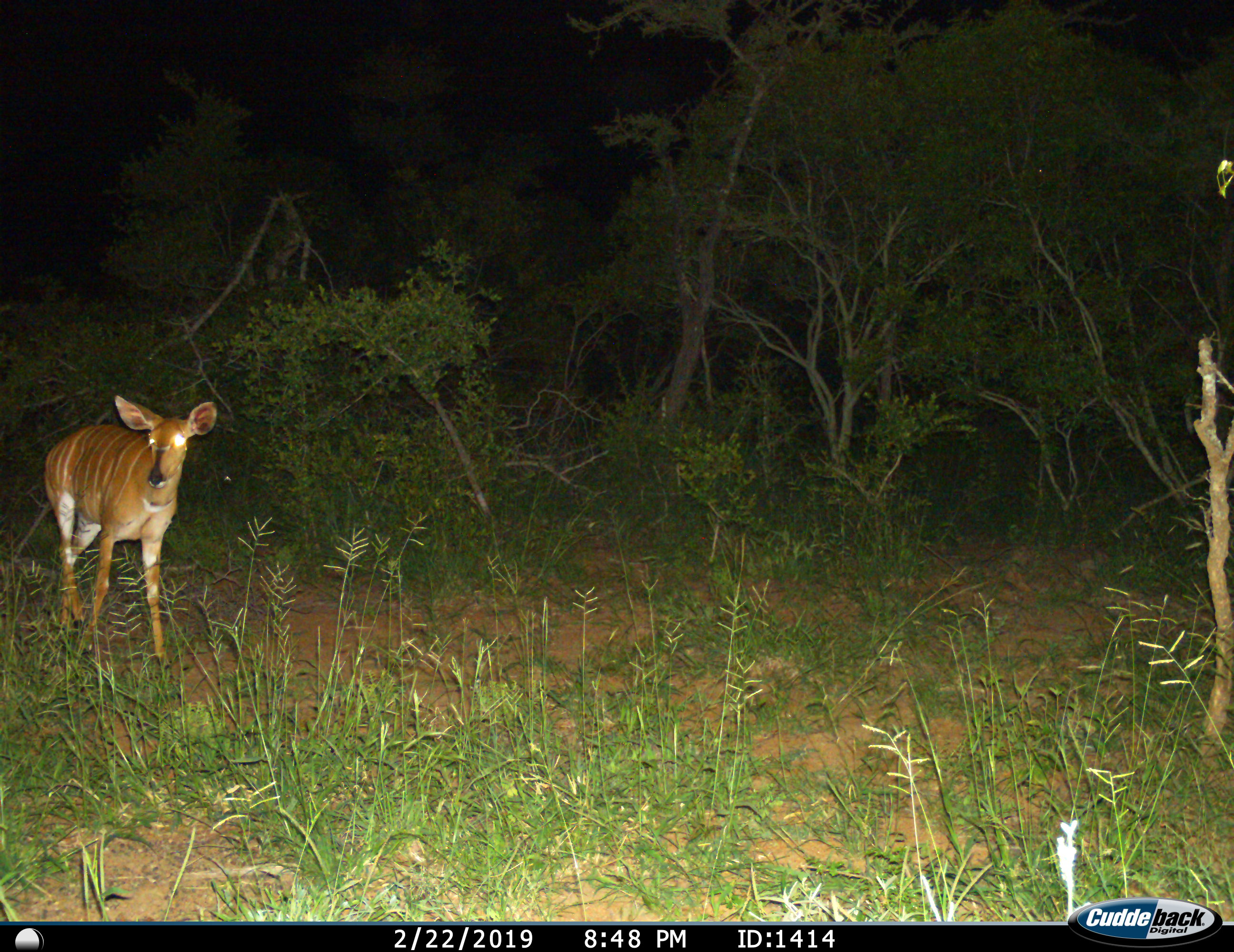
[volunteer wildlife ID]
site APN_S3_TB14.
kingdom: Animalia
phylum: Chordata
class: Mammalia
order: Artiodactyla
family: Bovidae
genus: Tragelaphus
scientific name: Tragelaphus angasii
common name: nyala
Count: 1.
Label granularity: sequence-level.